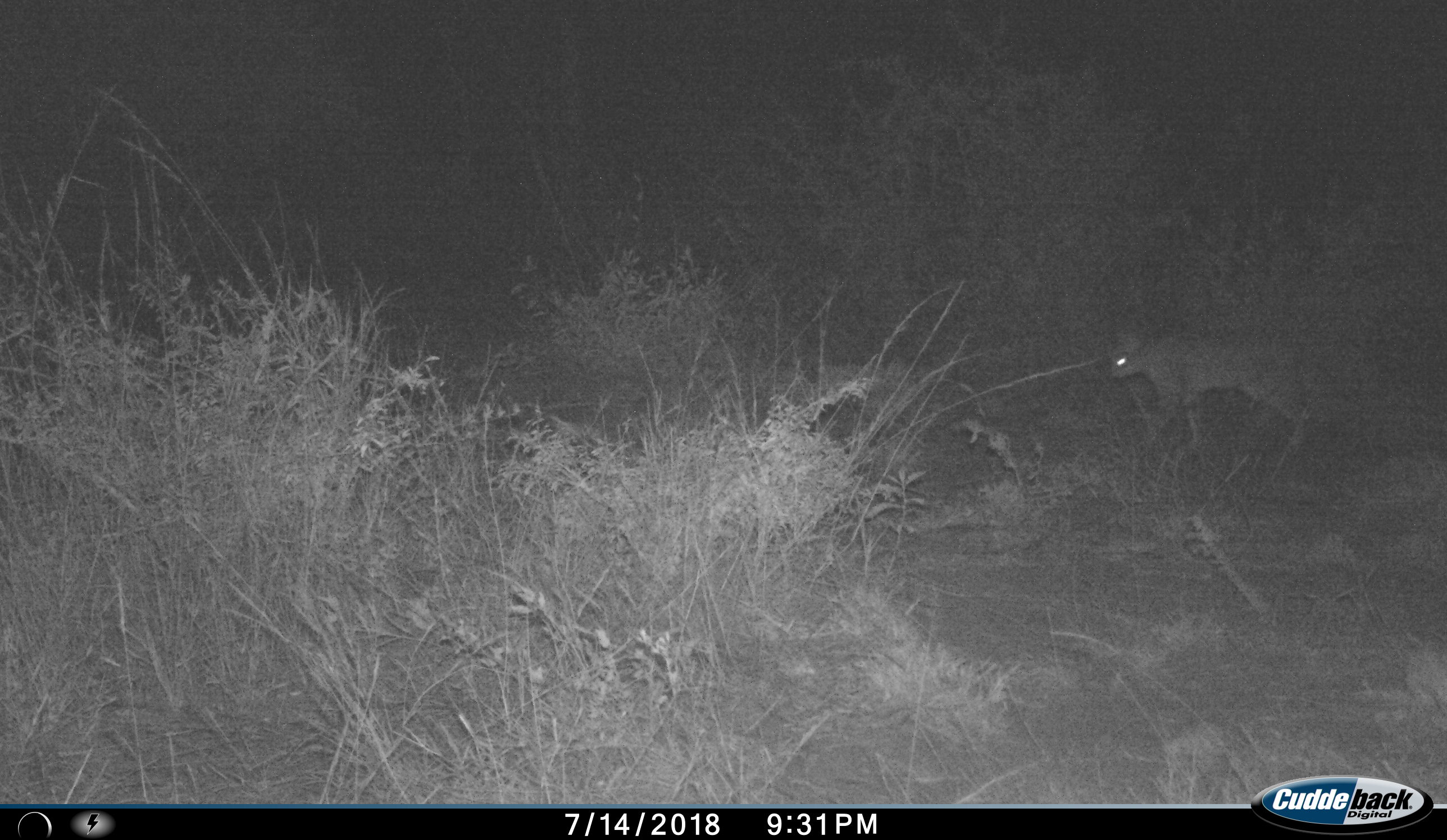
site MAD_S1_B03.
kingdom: Animalia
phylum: Chordata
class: Mammalia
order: Carnivora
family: Felidae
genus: Leptailurus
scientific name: Leptailurus serval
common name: serval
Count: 1.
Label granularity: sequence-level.